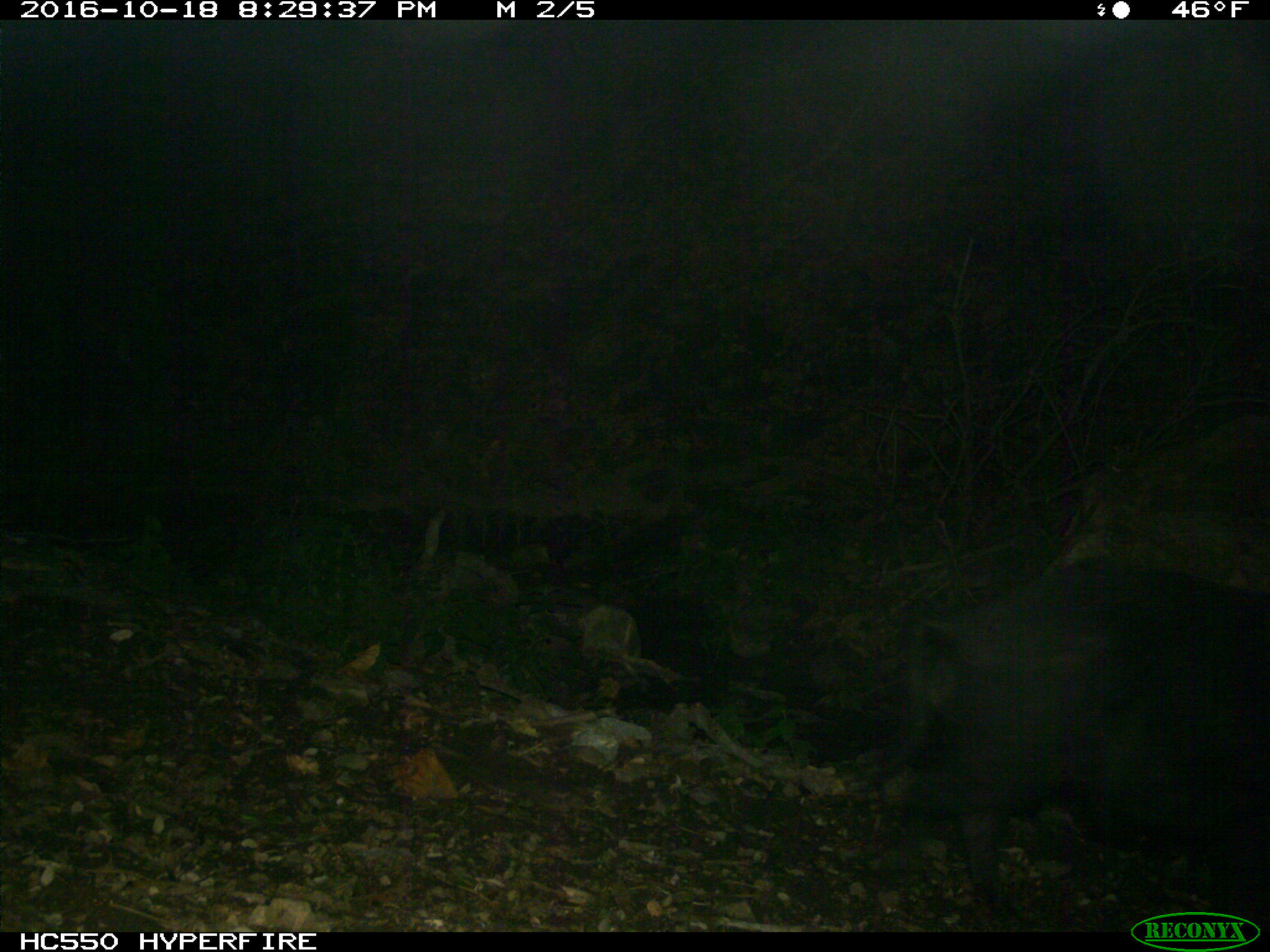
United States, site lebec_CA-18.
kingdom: Animalia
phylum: Chordata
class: Mammalia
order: Artiodactyla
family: Suidae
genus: Sus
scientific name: Sus scrofa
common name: wild boar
Sus scrofa (wild boar).